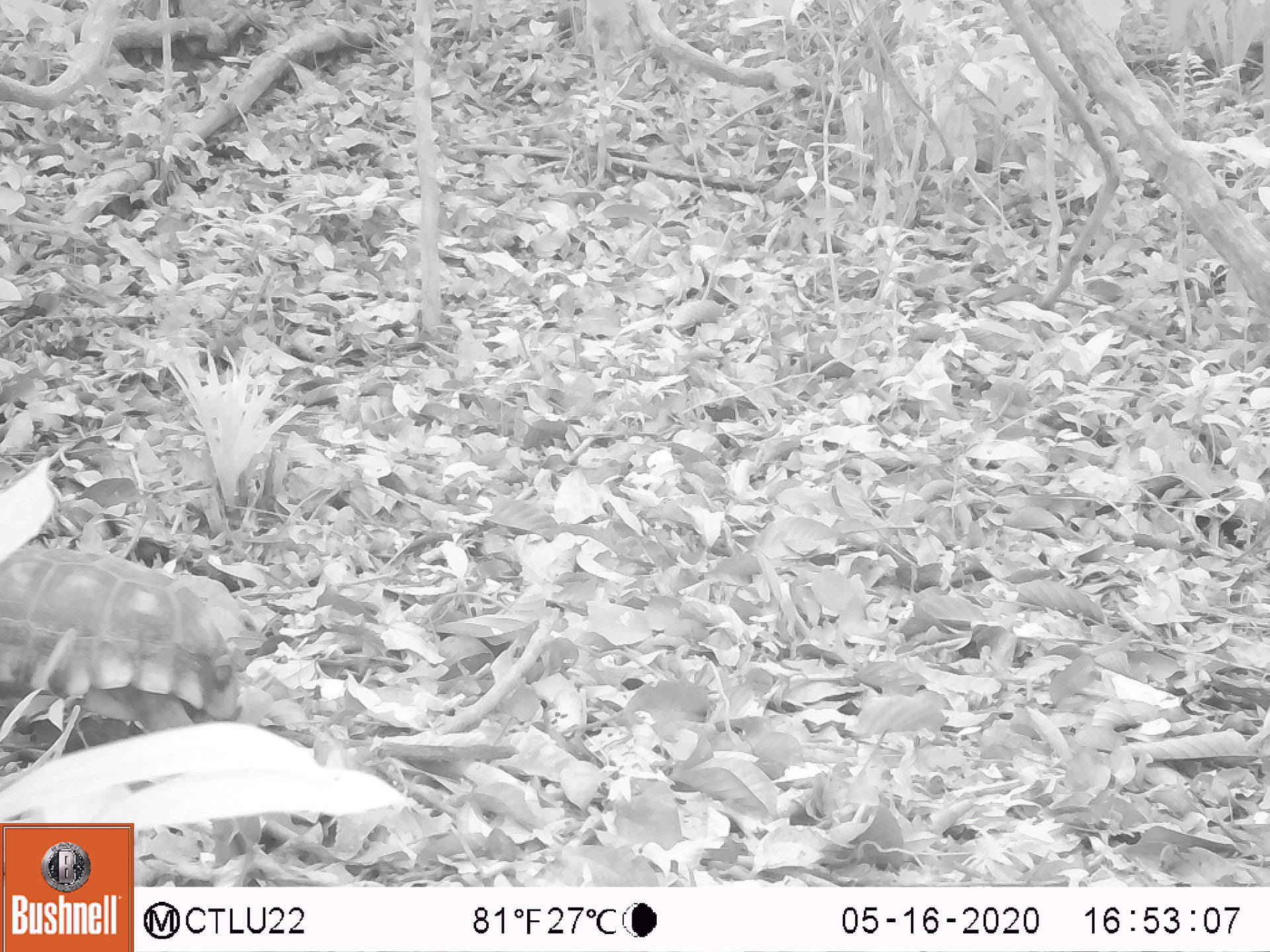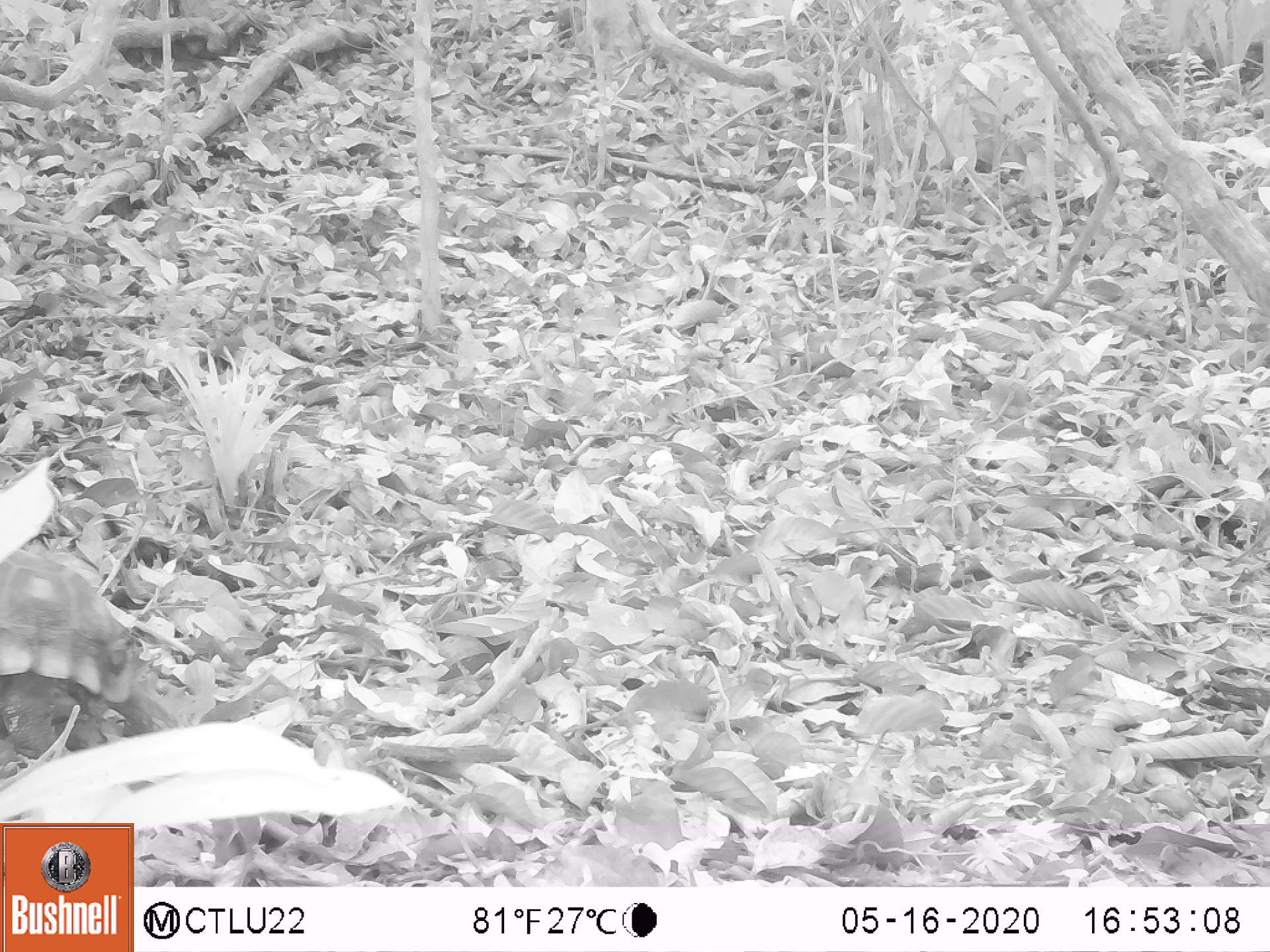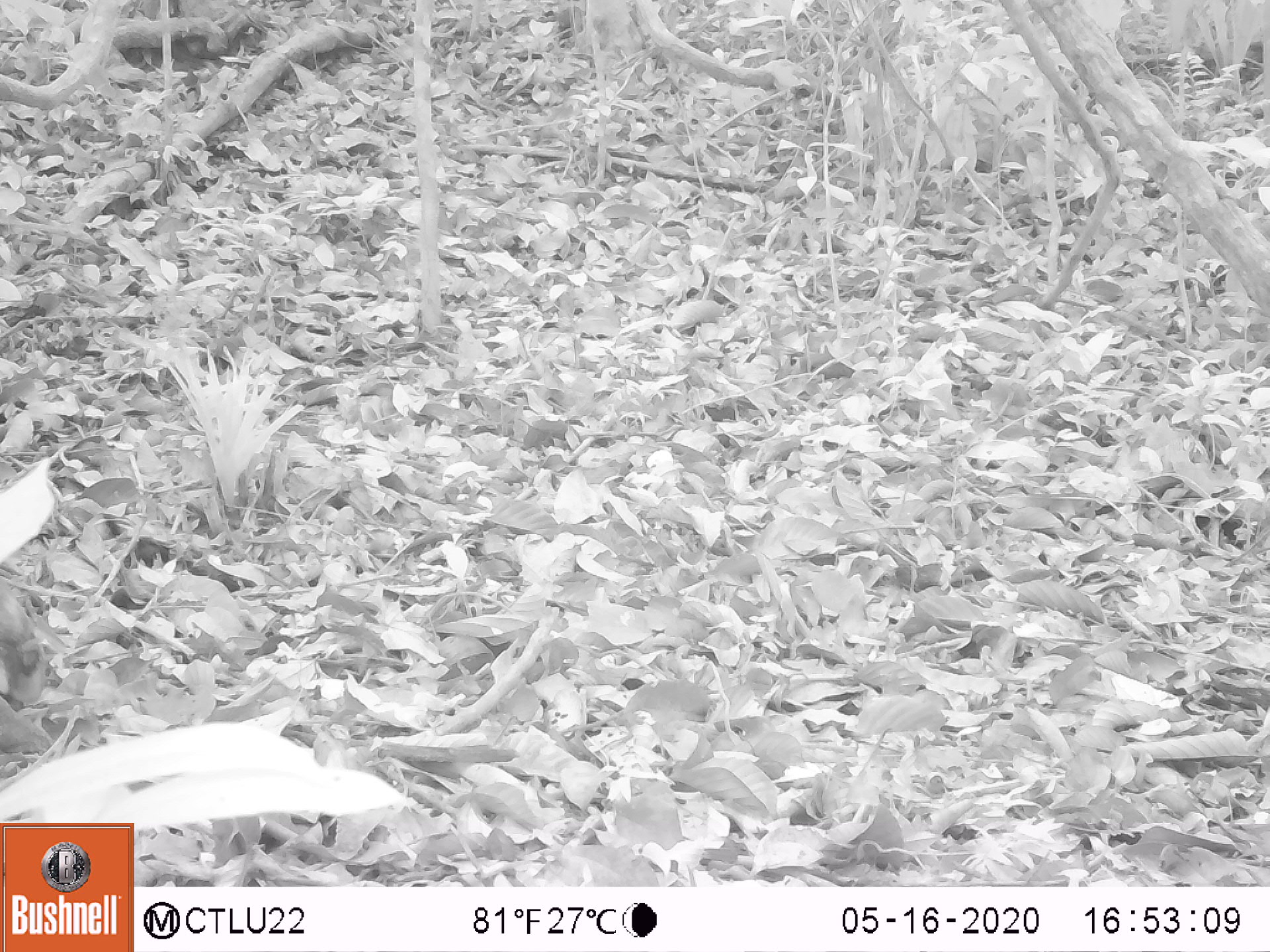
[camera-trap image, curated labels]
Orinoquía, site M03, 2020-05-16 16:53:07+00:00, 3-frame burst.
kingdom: Animalia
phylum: Chordata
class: Reptilia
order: Testudines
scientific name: Testudines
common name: turtles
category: unknown turtle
Unknown turtle (turtles) (Testudines).